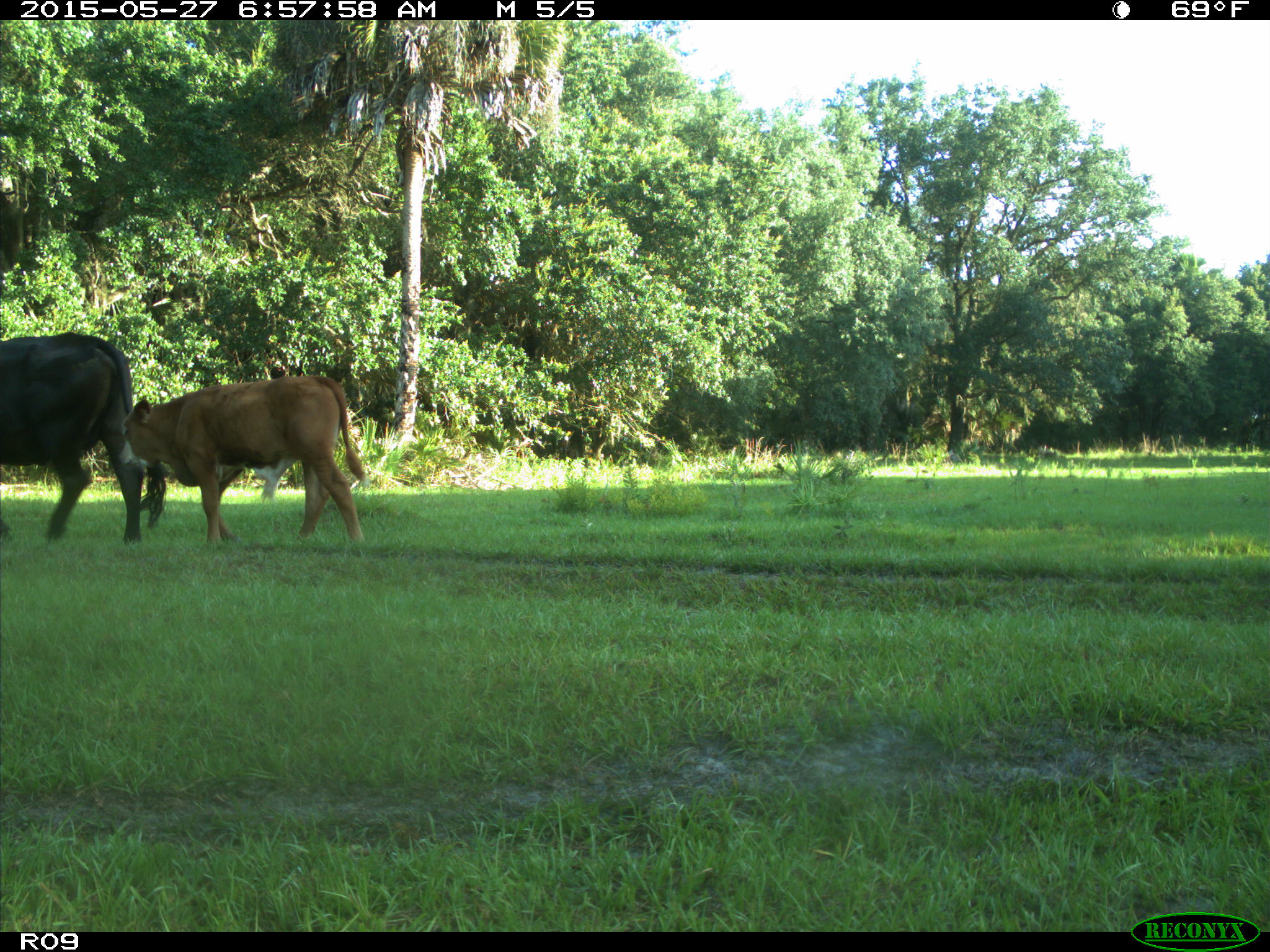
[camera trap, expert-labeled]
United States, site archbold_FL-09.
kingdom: Animalia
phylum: Chordata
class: Mammalia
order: Artiodactyla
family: Bovidae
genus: Bos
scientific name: Bos taurus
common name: domestic cow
Bos taurus (domestic cow).